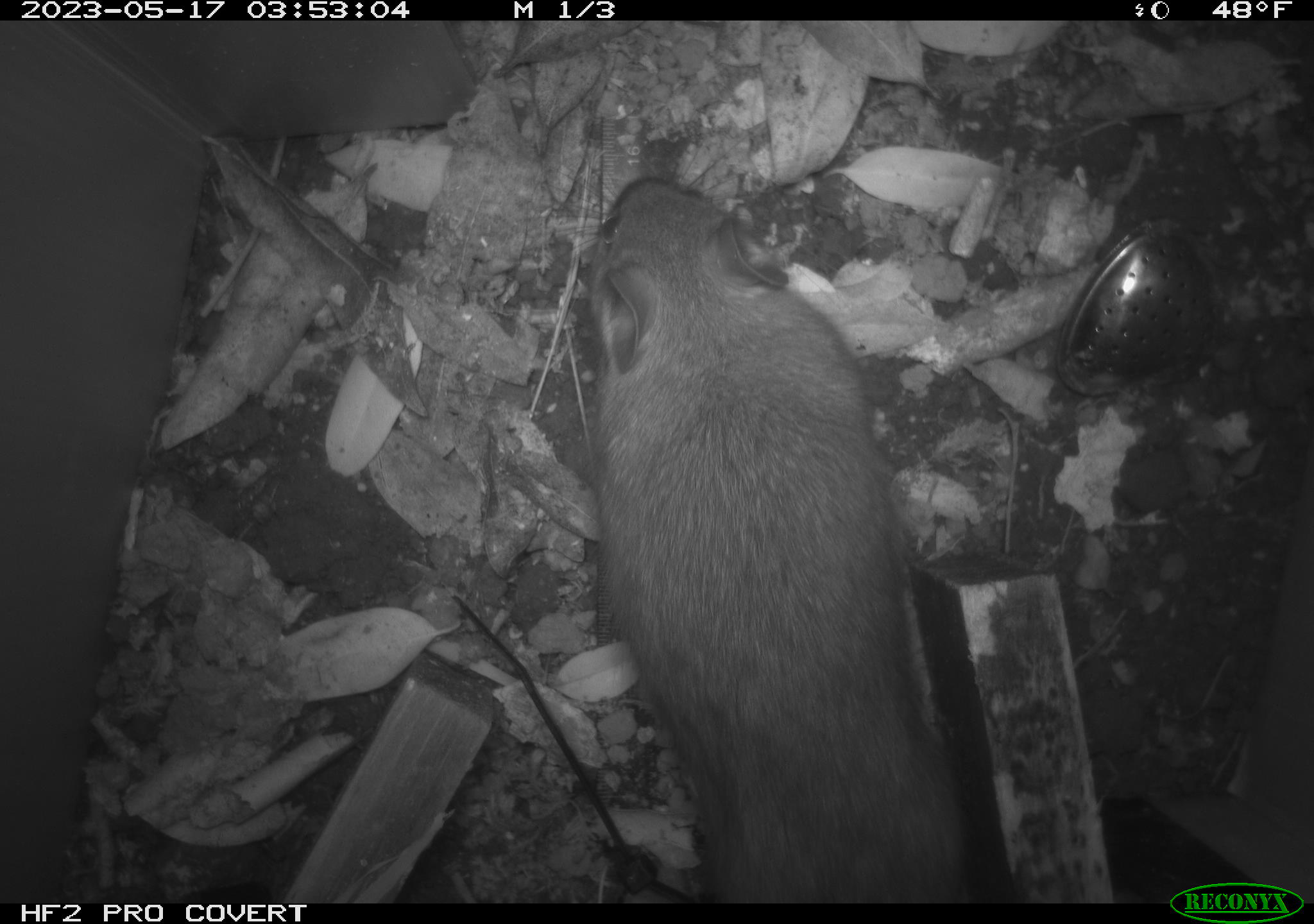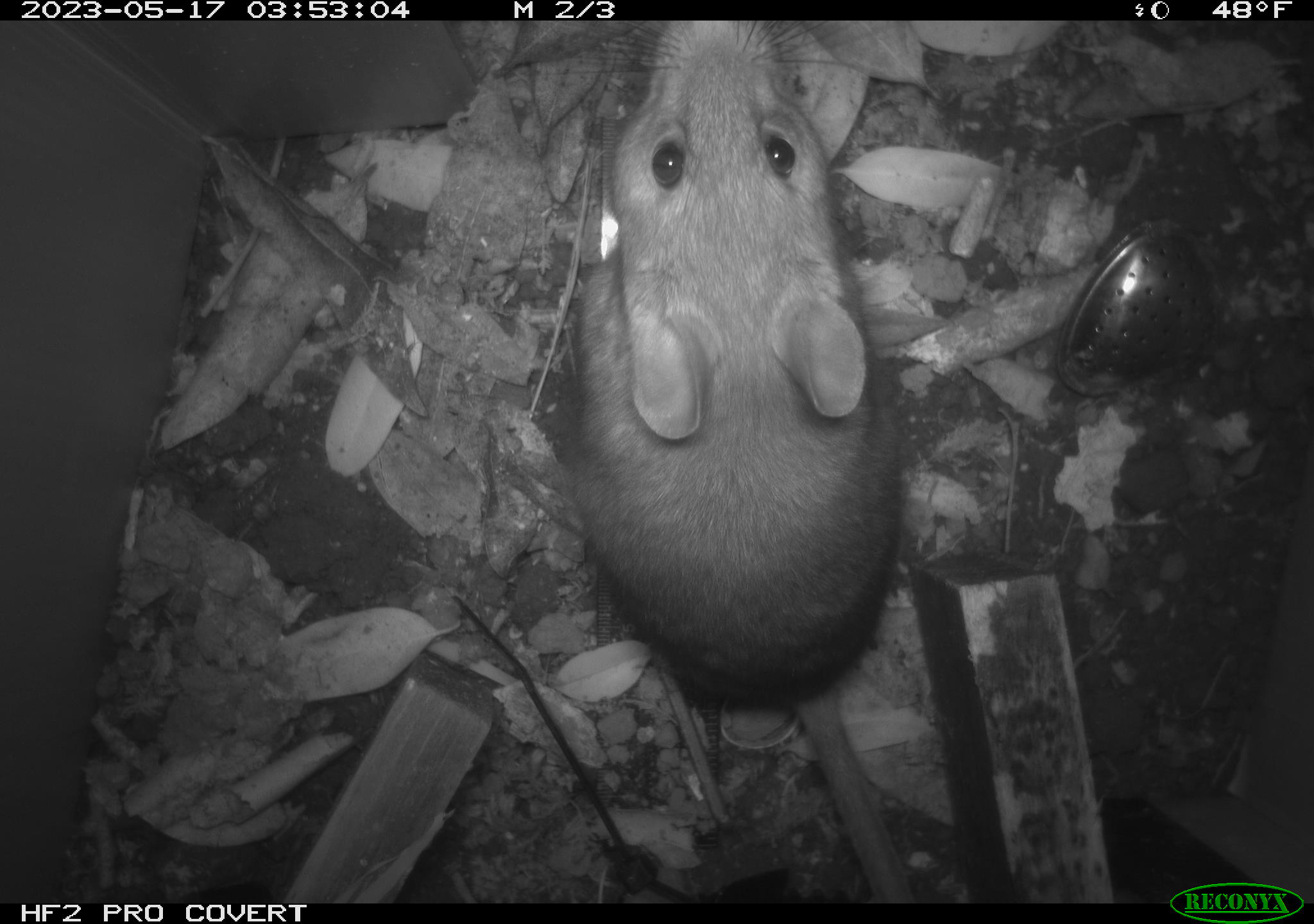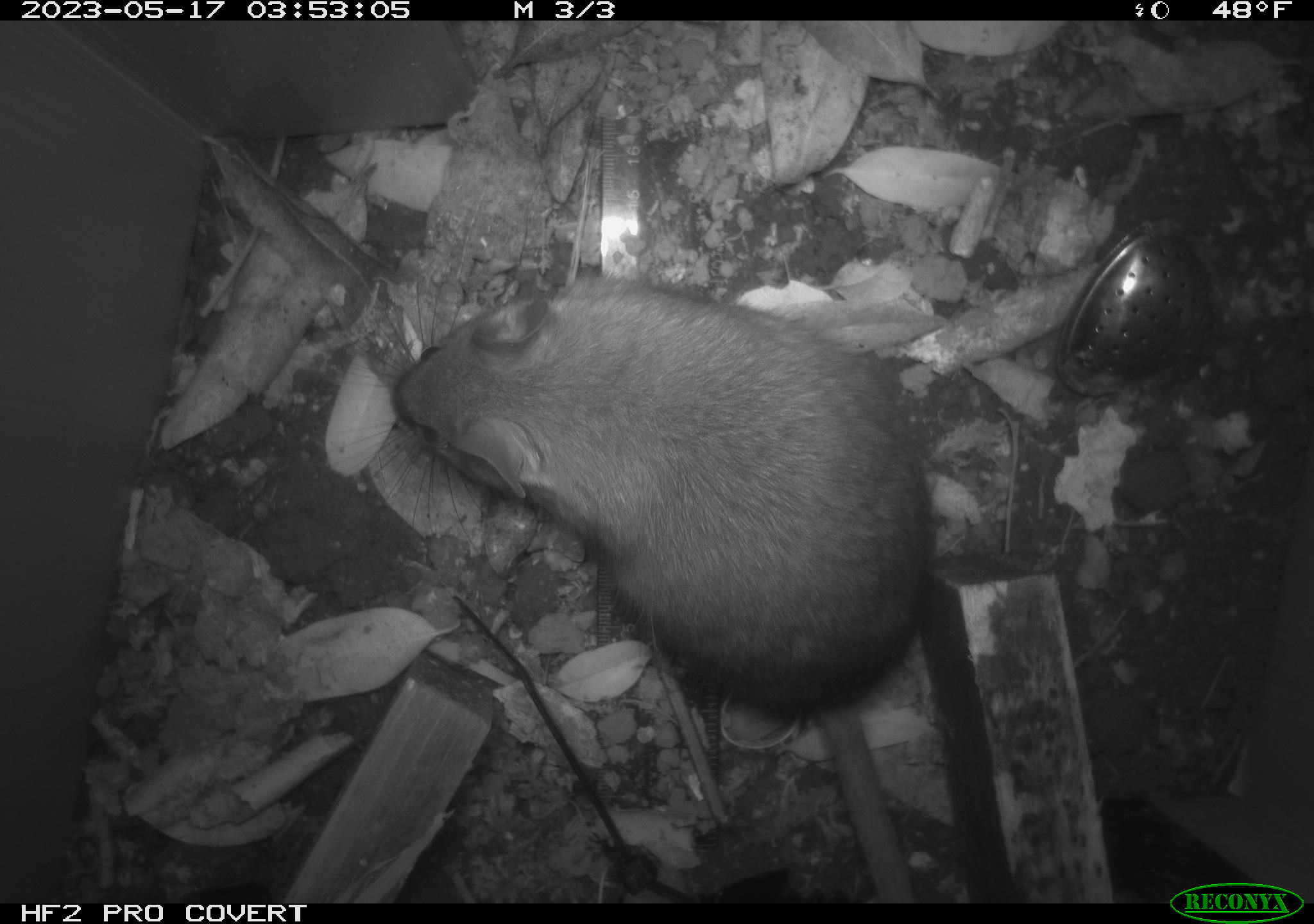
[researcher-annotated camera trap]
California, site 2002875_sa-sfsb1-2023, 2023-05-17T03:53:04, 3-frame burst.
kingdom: Animalia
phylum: Chordata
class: Mammalia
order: Rodentia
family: Cricetidae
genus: Neotoma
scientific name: Neotoma fuscipes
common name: dusky-footed woodrat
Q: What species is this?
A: Dusky-footed woodrat (Neotoma fuscipes).